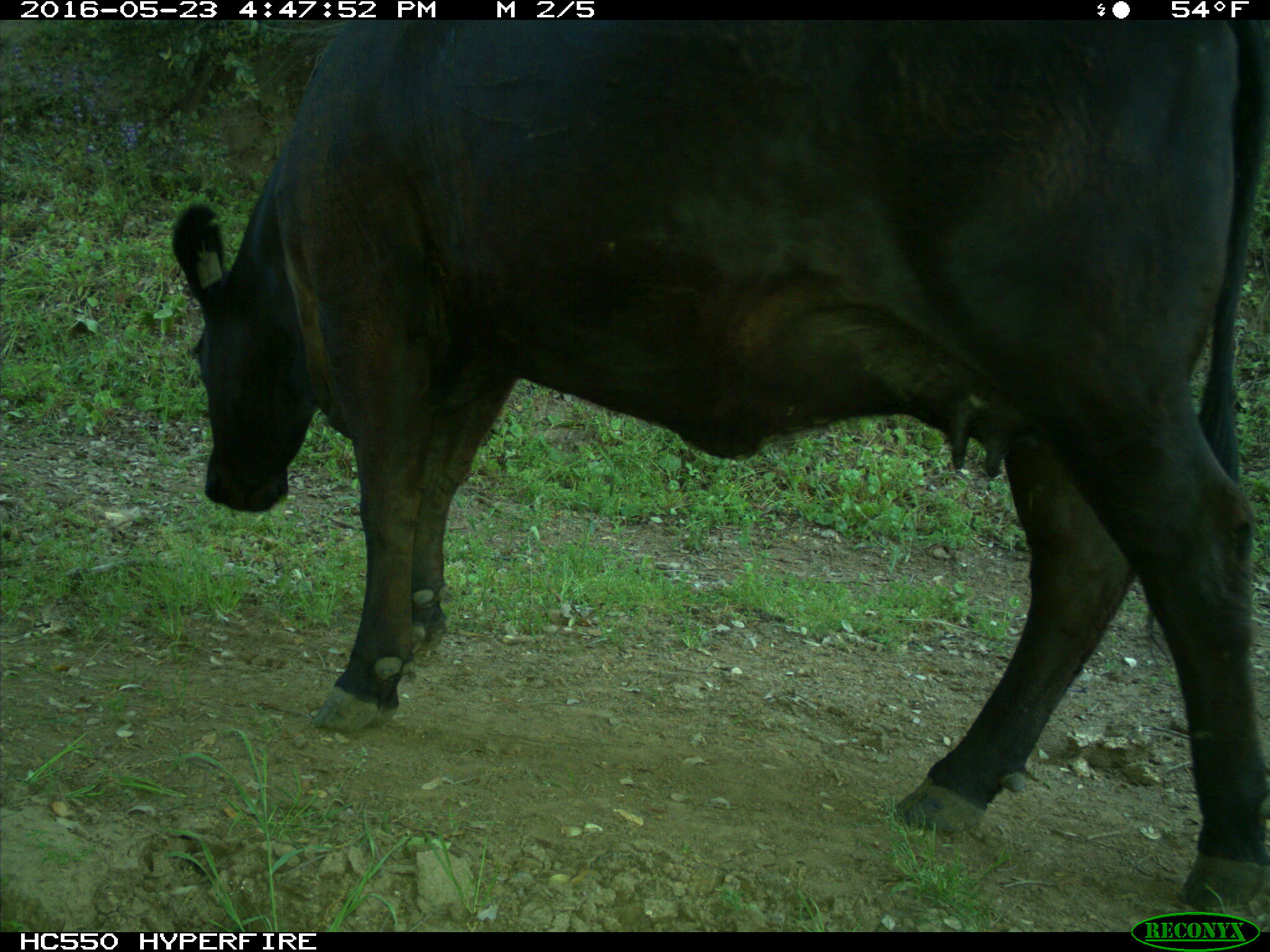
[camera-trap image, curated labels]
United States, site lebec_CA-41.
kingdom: Animalia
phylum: Chordata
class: Mammalia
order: Artiodactyla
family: Bovidae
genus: Bos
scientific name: Bos taurus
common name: domestic cow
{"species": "Bos taurus (domestic cow)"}